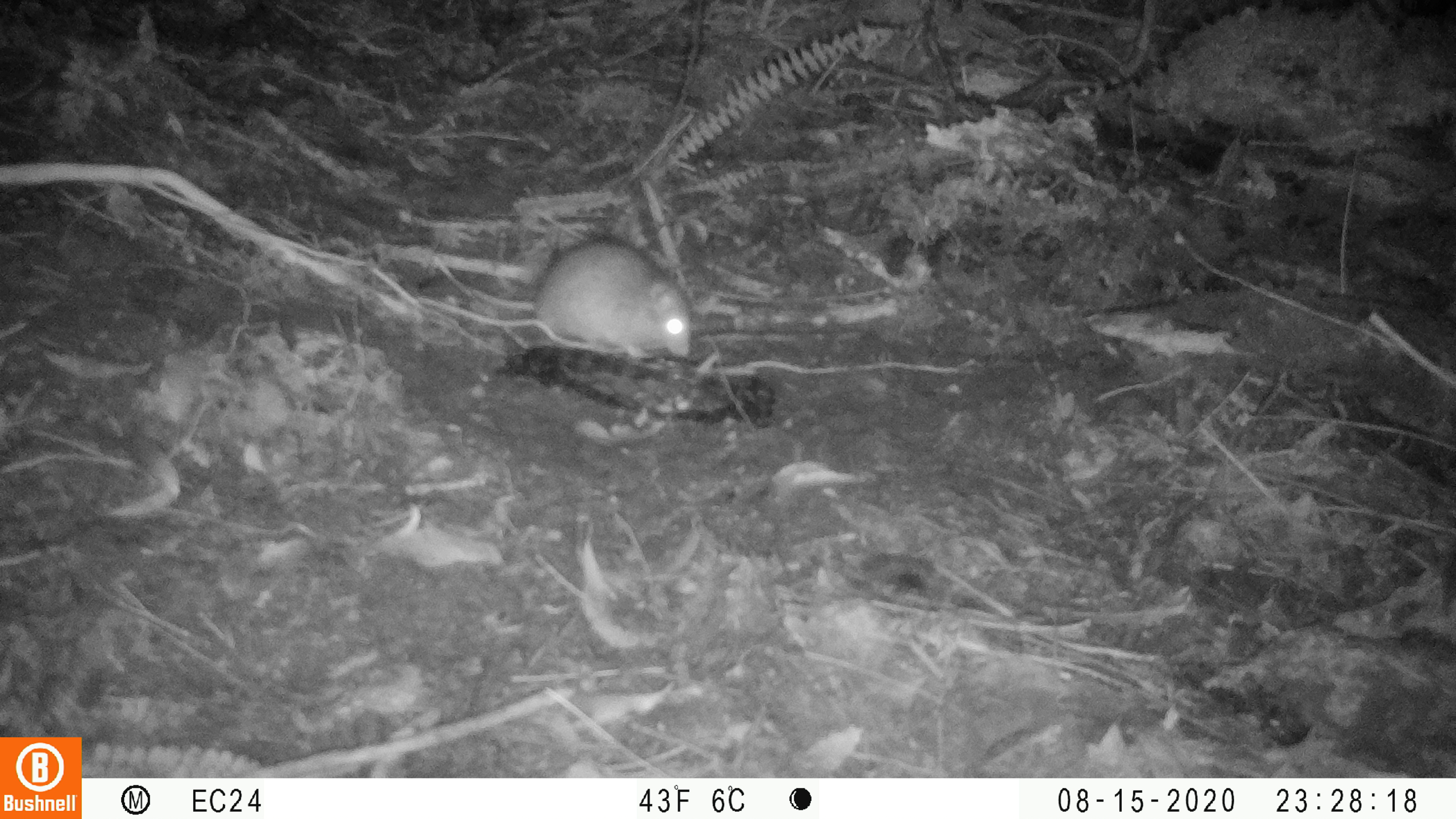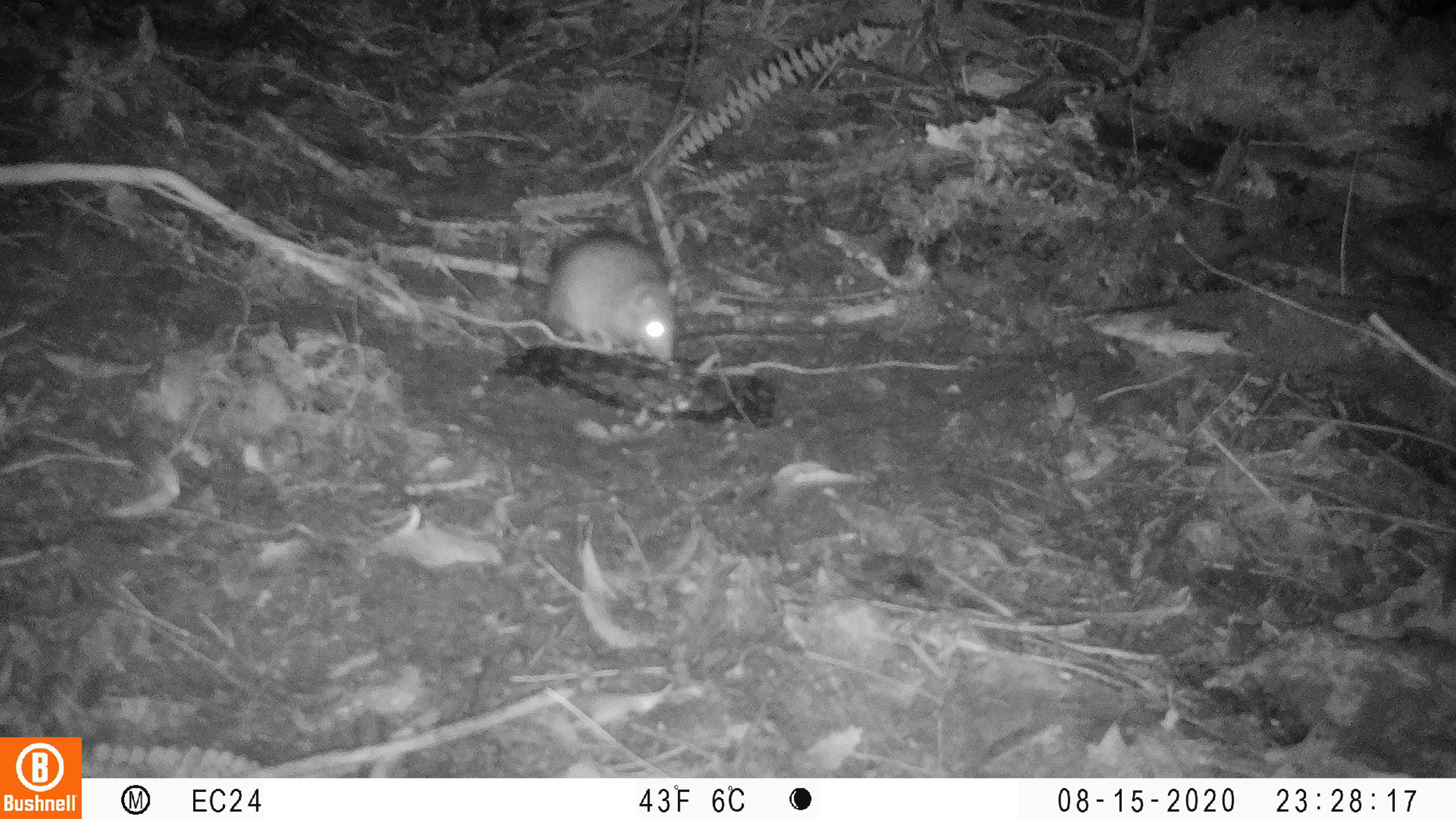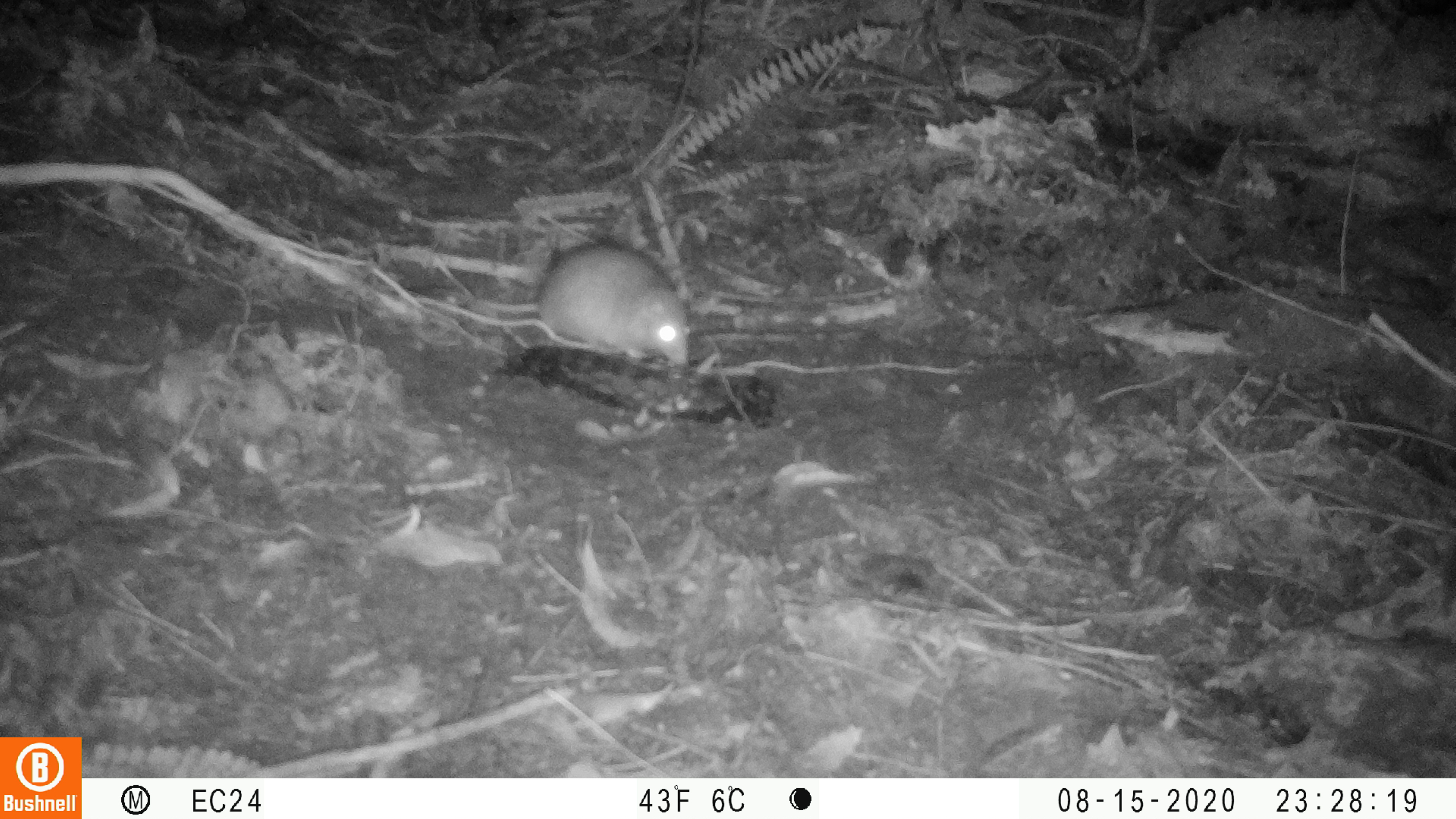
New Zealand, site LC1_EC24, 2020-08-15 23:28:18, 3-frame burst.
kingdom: Animalia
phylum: Chordata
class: Mammalia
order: Rodentia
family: Muridae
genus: Rattus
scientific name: Rattus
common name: rat